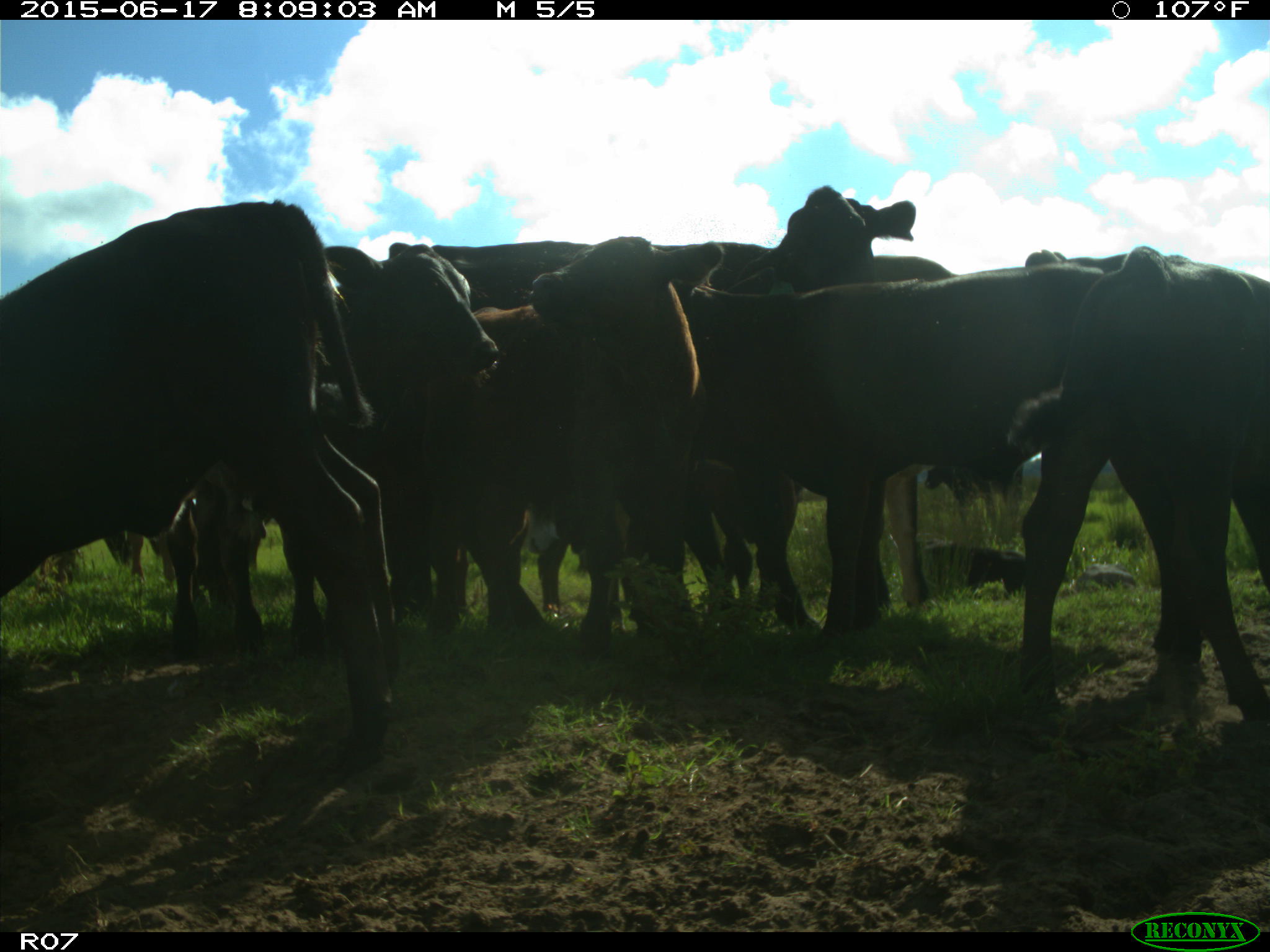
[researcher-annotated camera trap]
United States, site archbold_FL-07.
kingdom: Animalia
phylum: Chordata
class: Mammalia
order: Artiodactyla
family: Bovidae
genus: Bos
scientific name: Bos taurus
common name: domestic cow